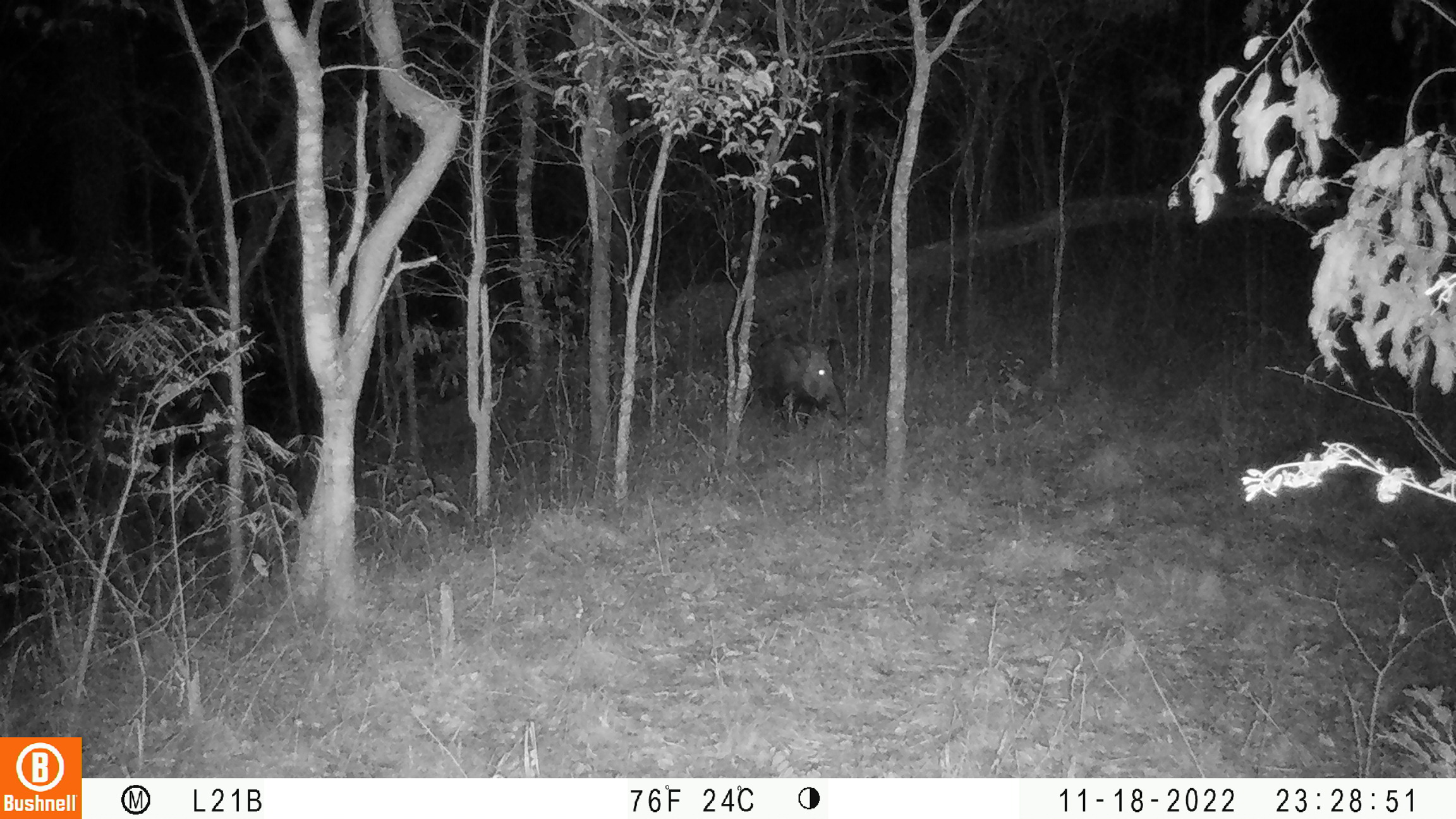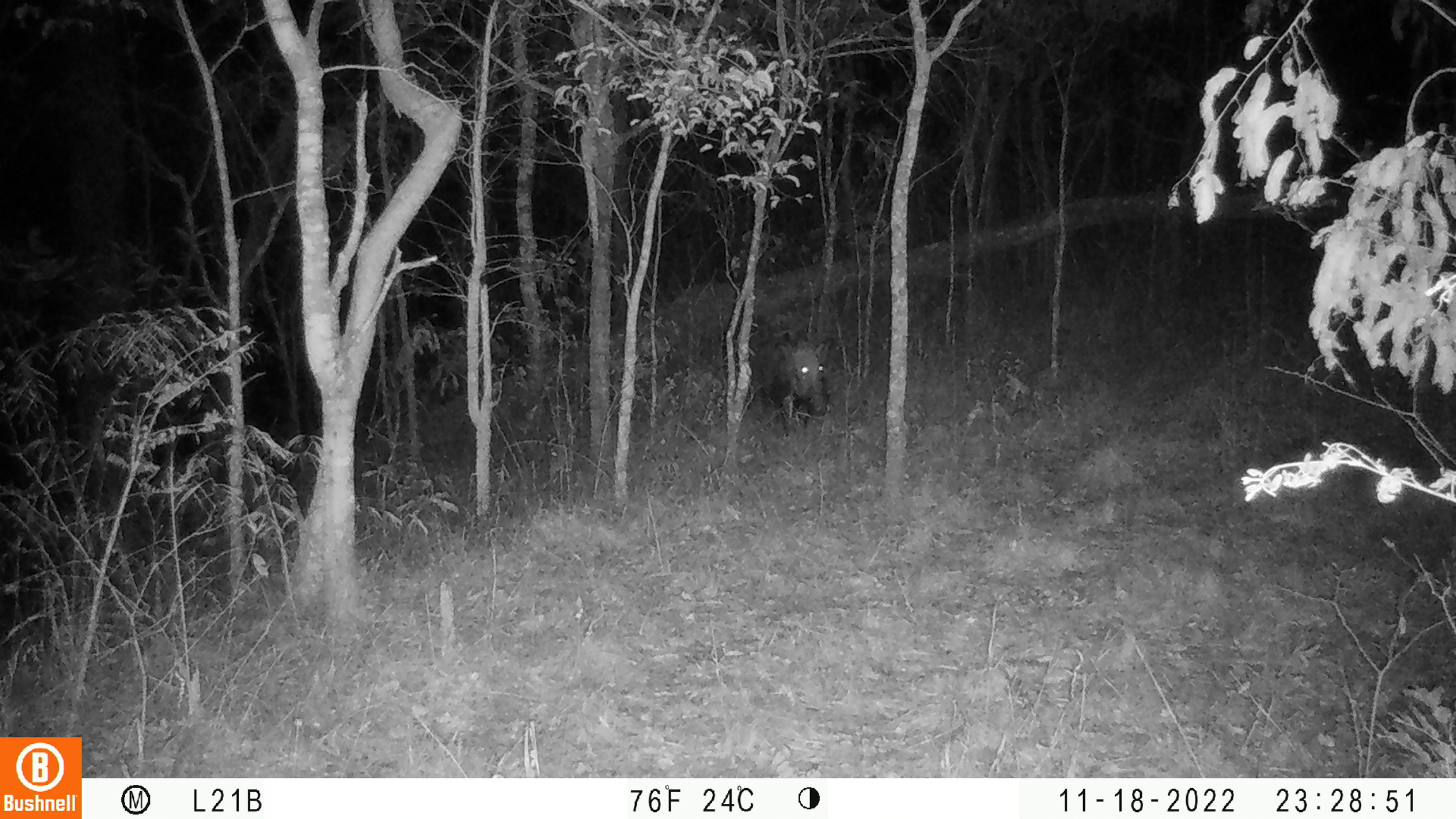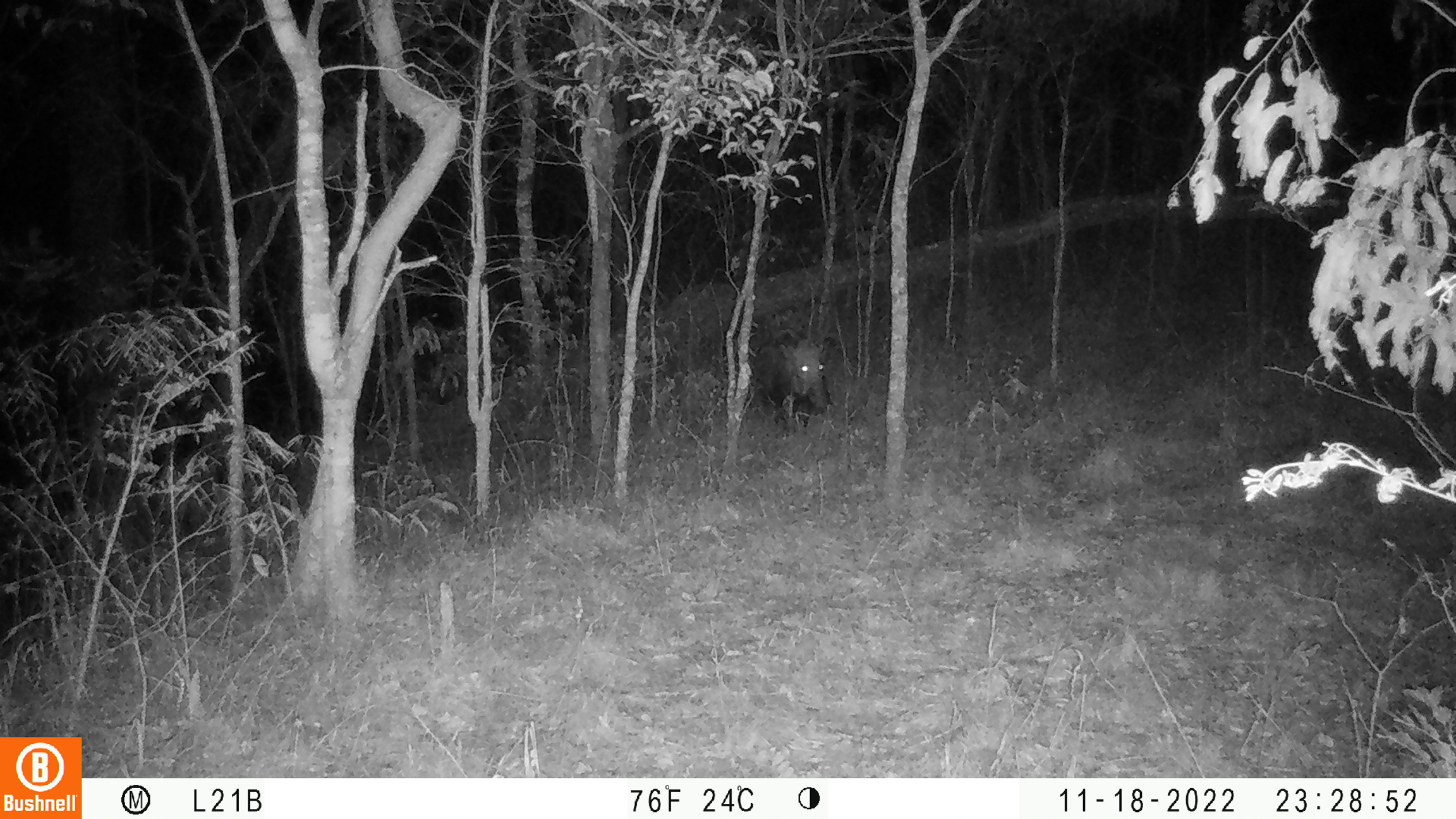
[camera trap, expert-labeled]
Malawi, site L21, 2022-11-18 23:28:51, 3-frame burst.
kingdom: Animalia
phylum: Chordata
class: Mammalia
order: Artiodactyla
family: Suidae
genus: Potamochoerus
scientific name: Potamochoerus larvatus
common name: bushpig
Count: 1.